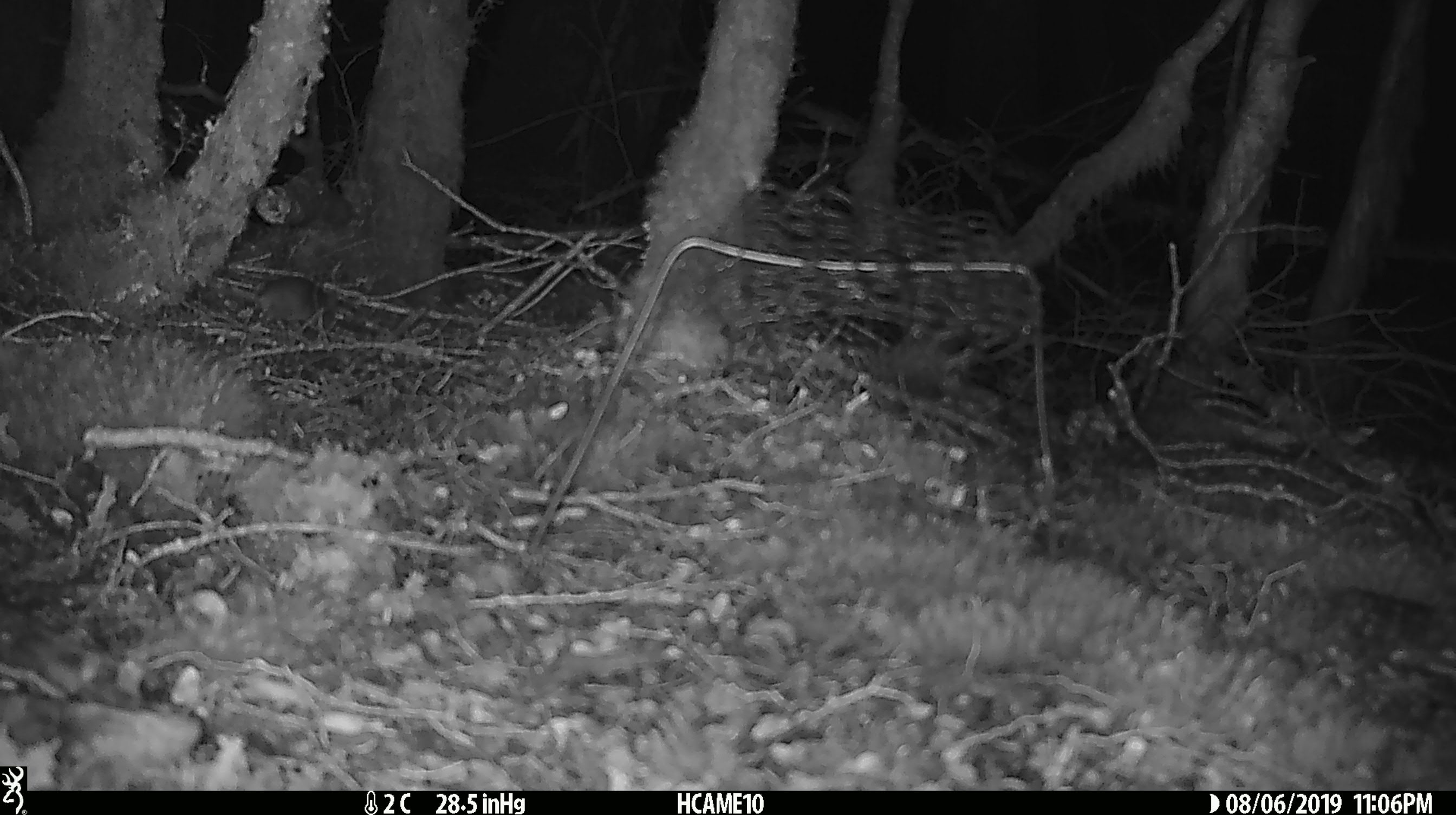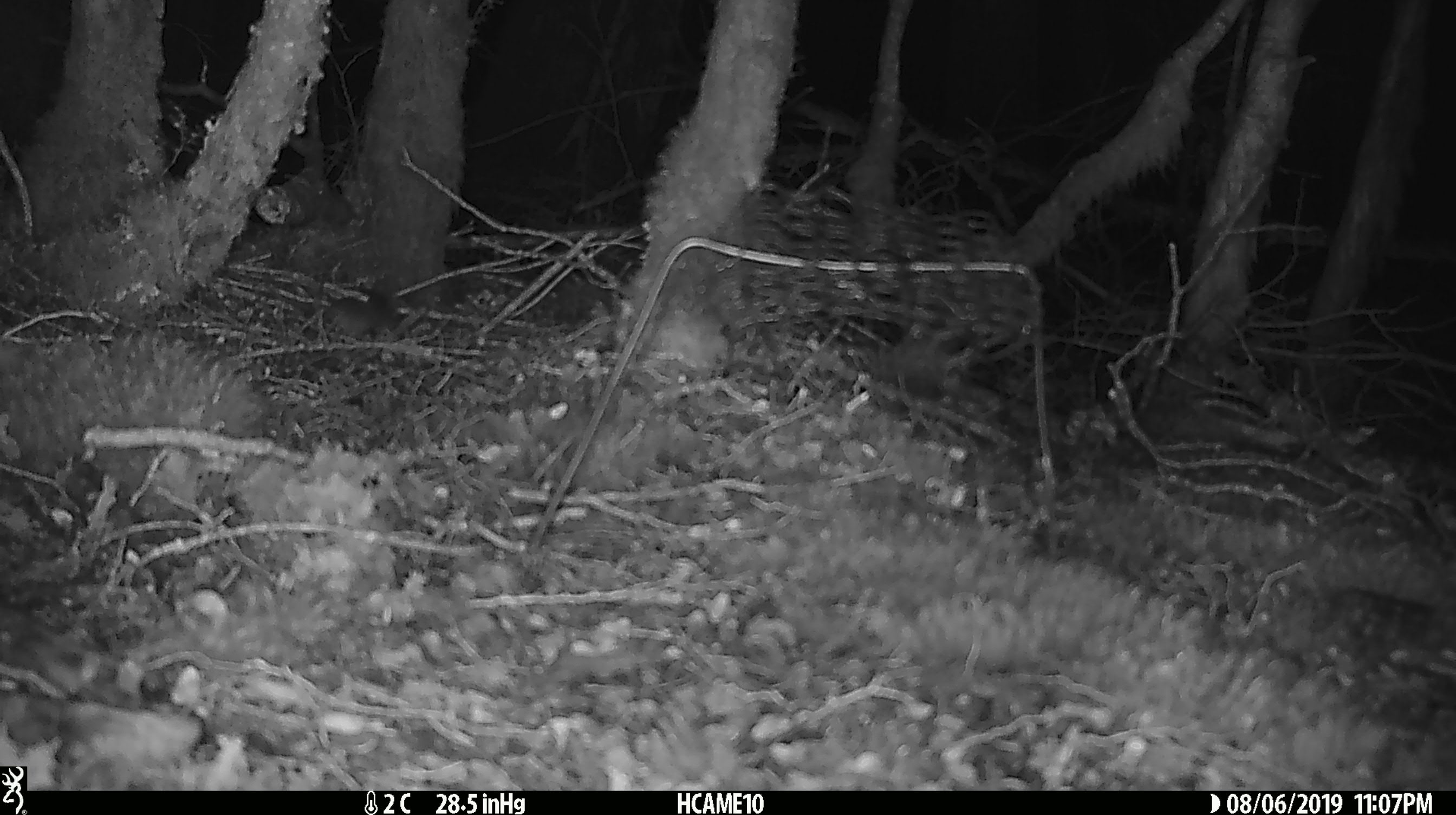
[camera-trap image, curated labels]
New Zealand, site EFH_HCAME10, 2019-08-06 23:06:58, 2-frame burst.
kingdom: Animalia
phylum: Chordata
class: Mammalia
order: Rodentia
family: Muridae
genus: Mus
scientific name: Mus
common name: mouse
Mouse (Mus).